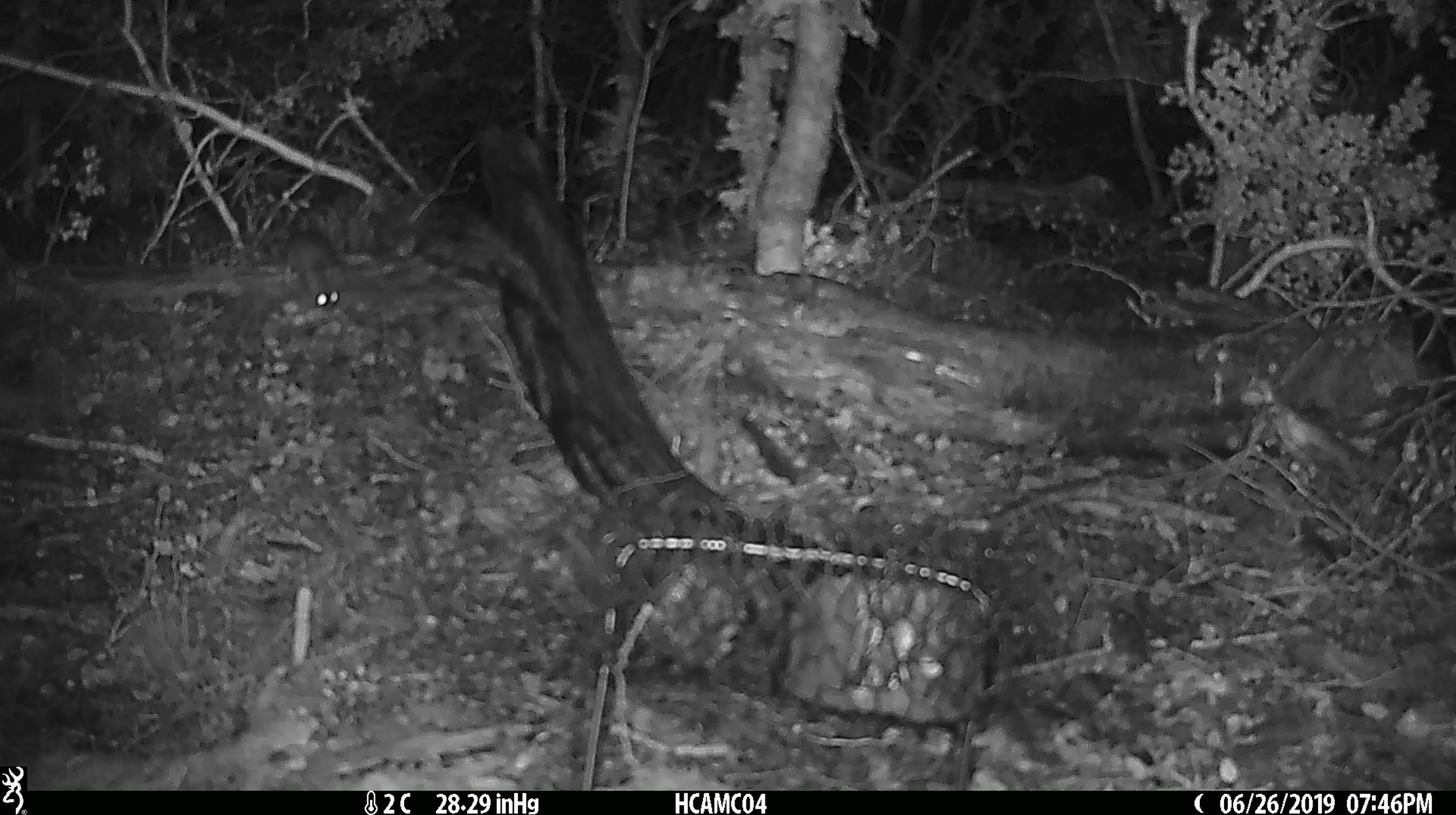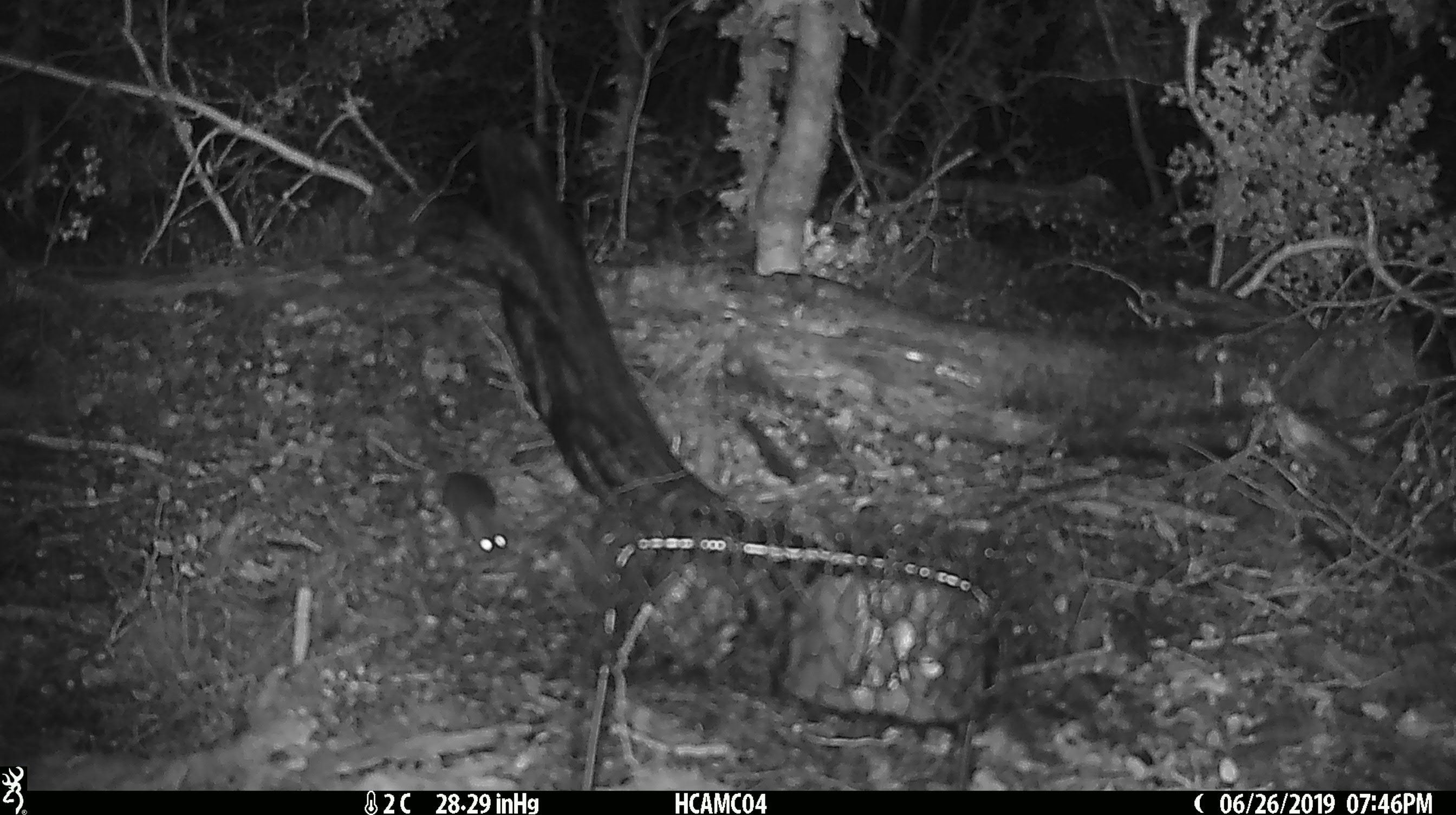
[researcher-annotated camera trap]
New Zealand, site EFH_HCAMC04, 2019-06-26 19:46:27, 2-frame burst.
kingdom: Animalia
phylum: Chordata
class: Mammalia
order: Rodentia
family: Muridae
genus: Mus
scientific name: Mus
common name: mouse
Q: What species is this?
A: Mouse (Mus).